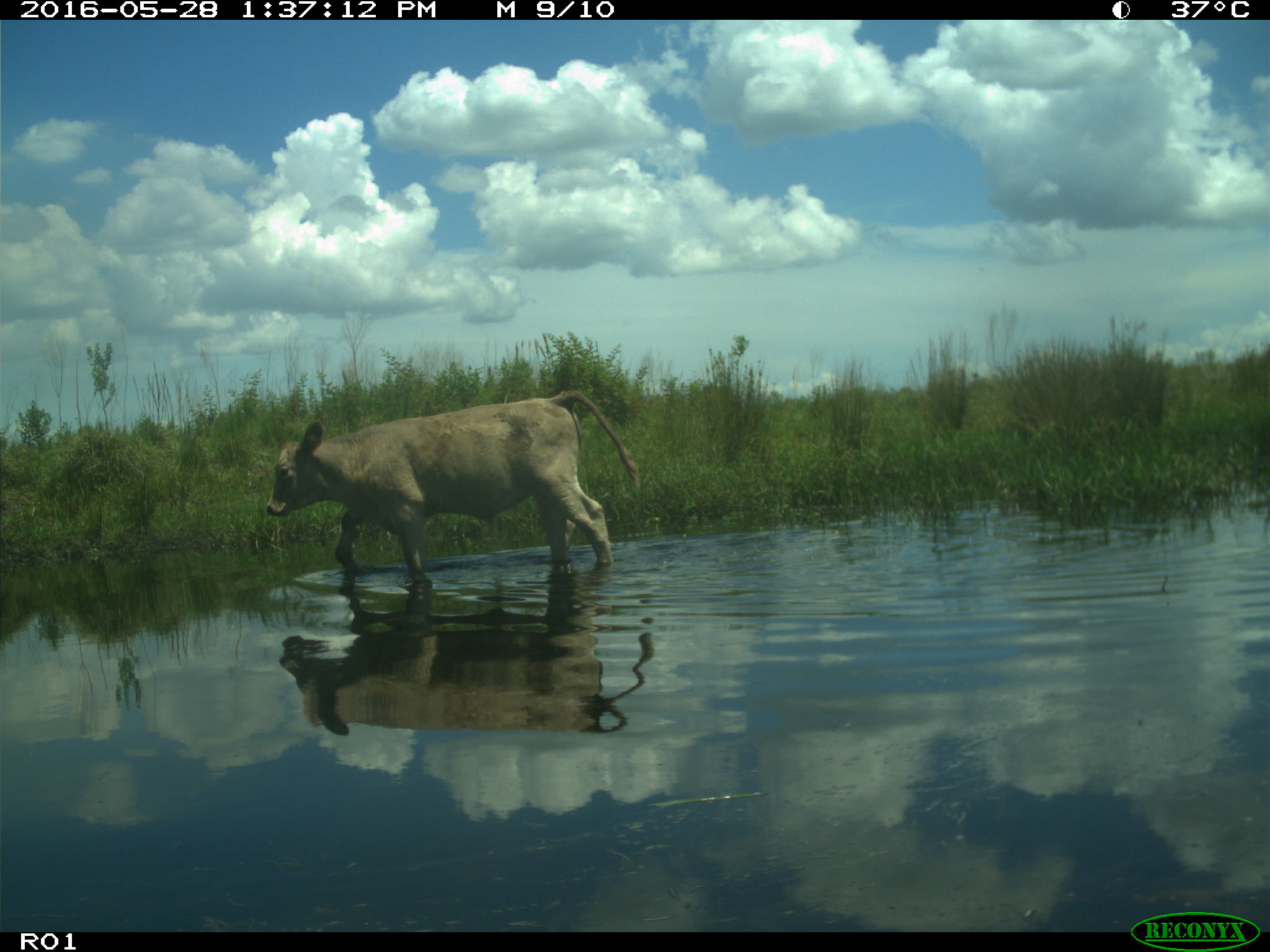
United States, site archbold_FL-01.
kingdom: Animalia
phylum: Chordata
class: Mammalia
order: Artiodactyla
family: Bovidae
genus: Bos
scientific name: Bos taurus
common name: domestic cow